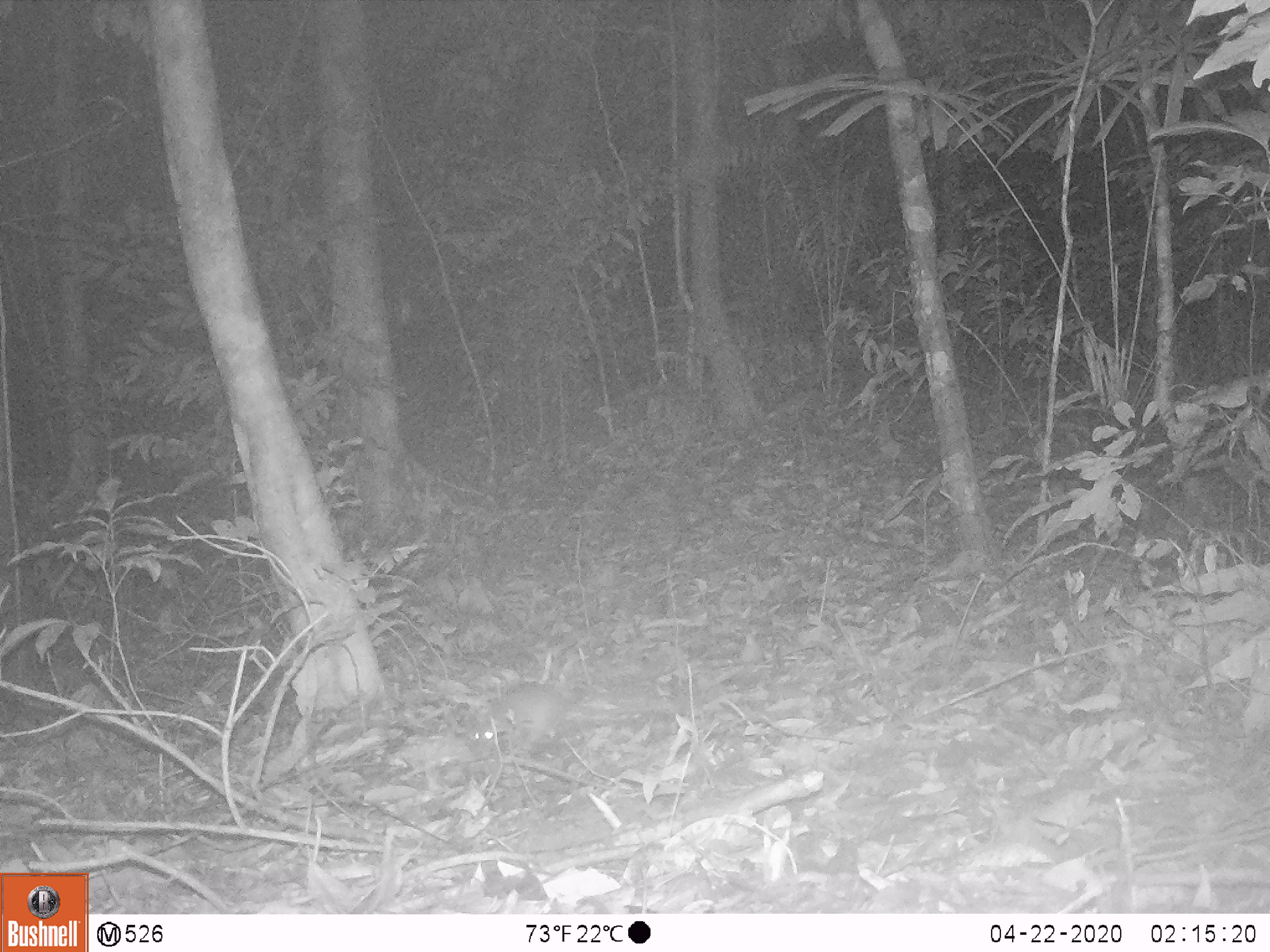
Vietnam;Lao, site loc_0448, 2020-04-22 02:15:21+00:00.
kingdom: Animalia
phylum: Chordata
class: Mammalia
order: Rodentia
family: Muridae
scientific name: Muridae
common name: old-world mice and rats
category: unidentified murid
Unidentified murid (old-world mice and rats) (Muridae). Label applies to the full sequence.